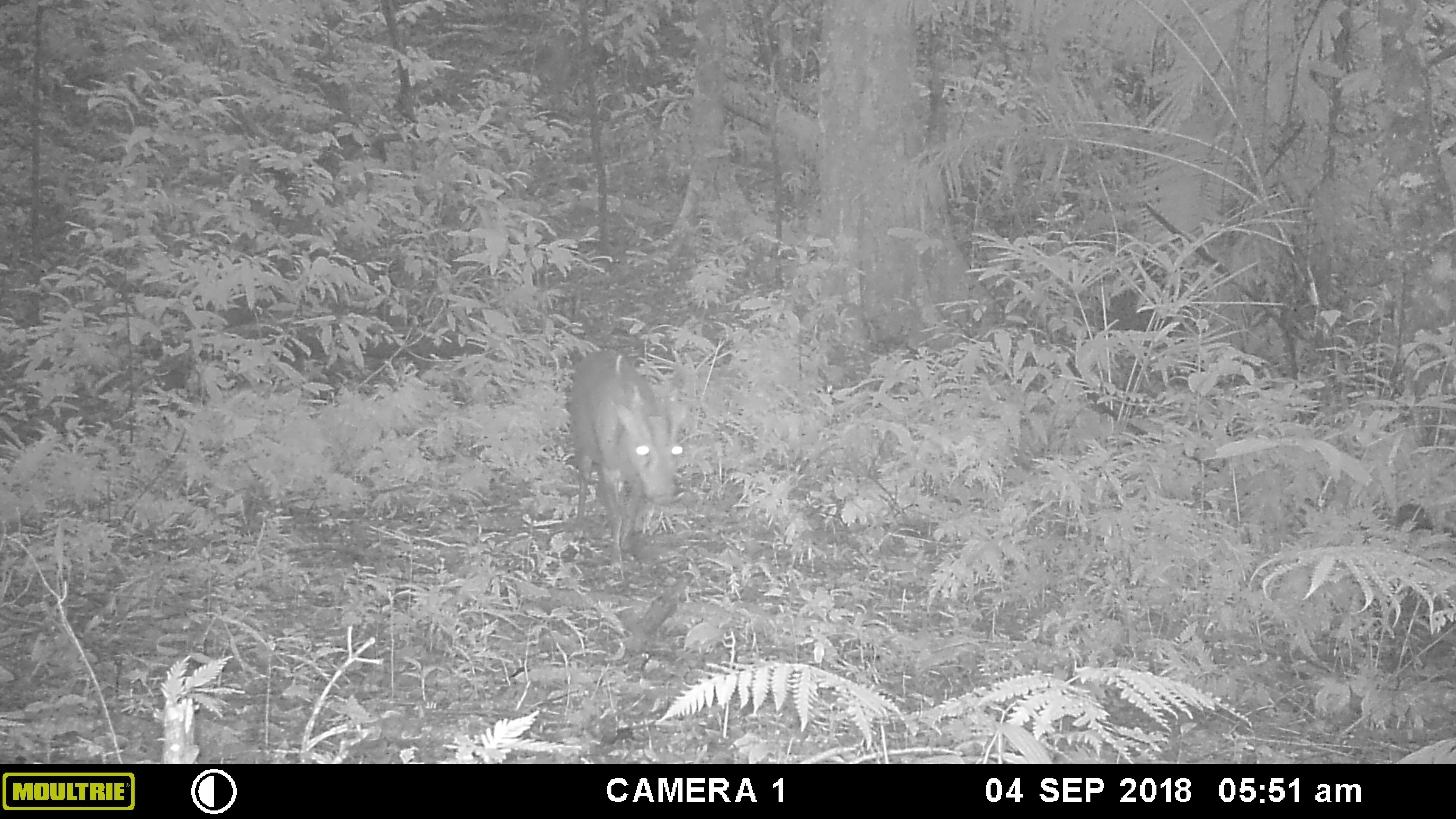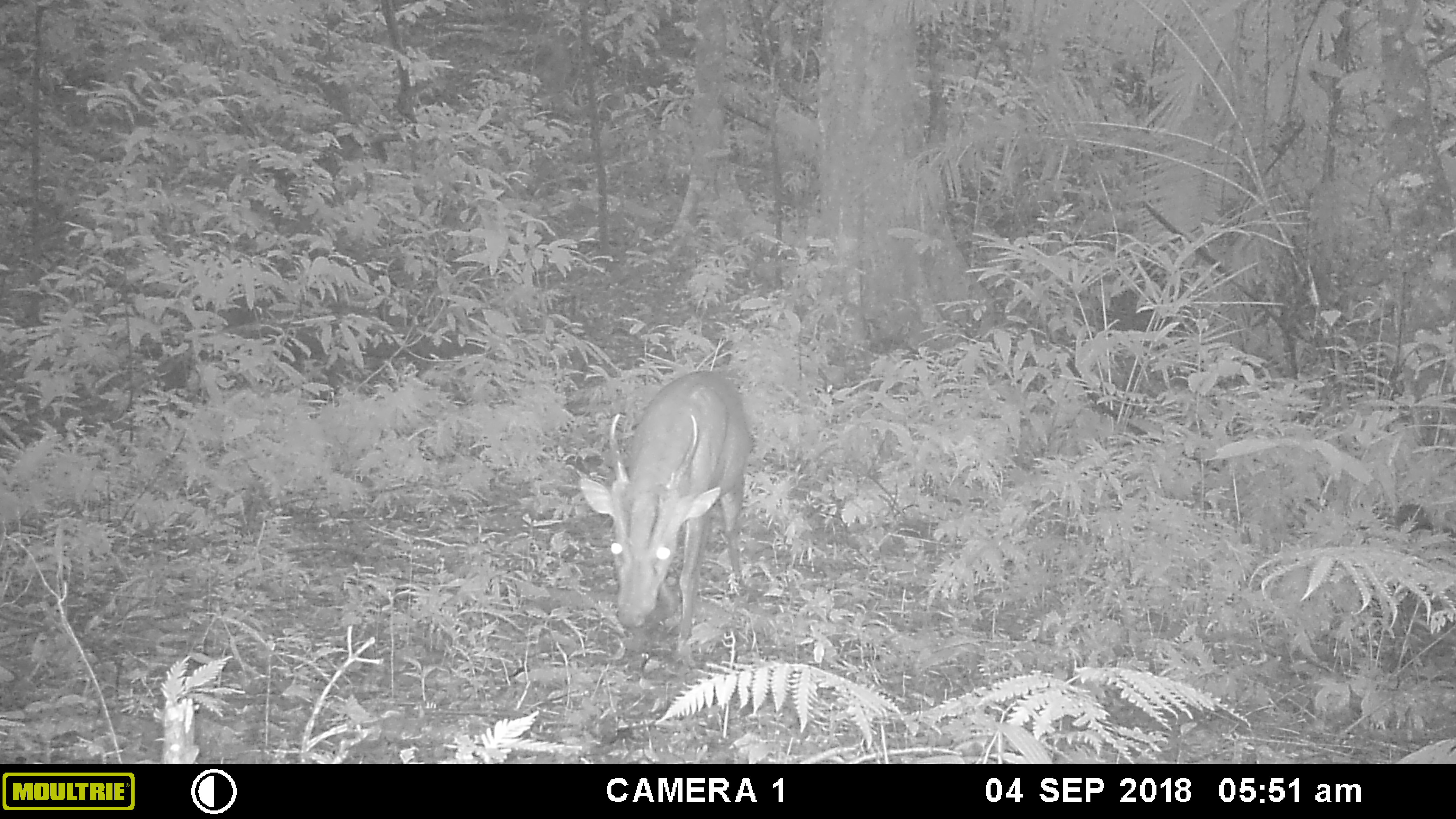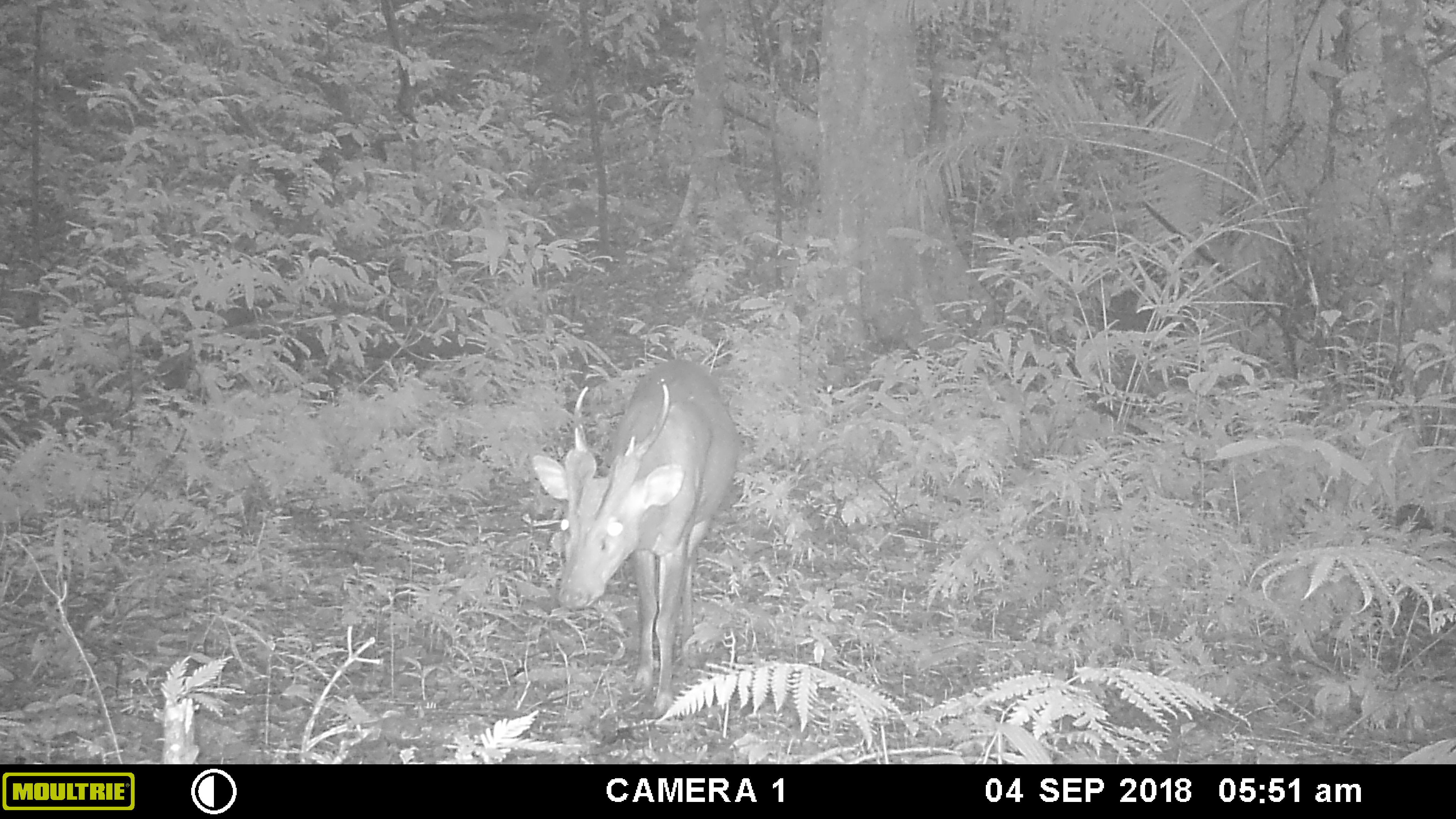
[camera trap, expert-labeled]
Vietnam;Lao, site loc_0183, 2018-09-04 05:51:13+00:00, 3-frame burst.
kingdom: Animalia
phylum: Chordata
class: Mammalia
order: Artiodactyla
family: Cervidae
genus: Muntiacus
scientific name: Muntiacus vuquangensis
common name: large-antlered muntjac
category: large antlered muntjac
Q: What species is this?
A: Large antlered muntjac (large-antlered muntjac) (Muntiacus vuquangensis).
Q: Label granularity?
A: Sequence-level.